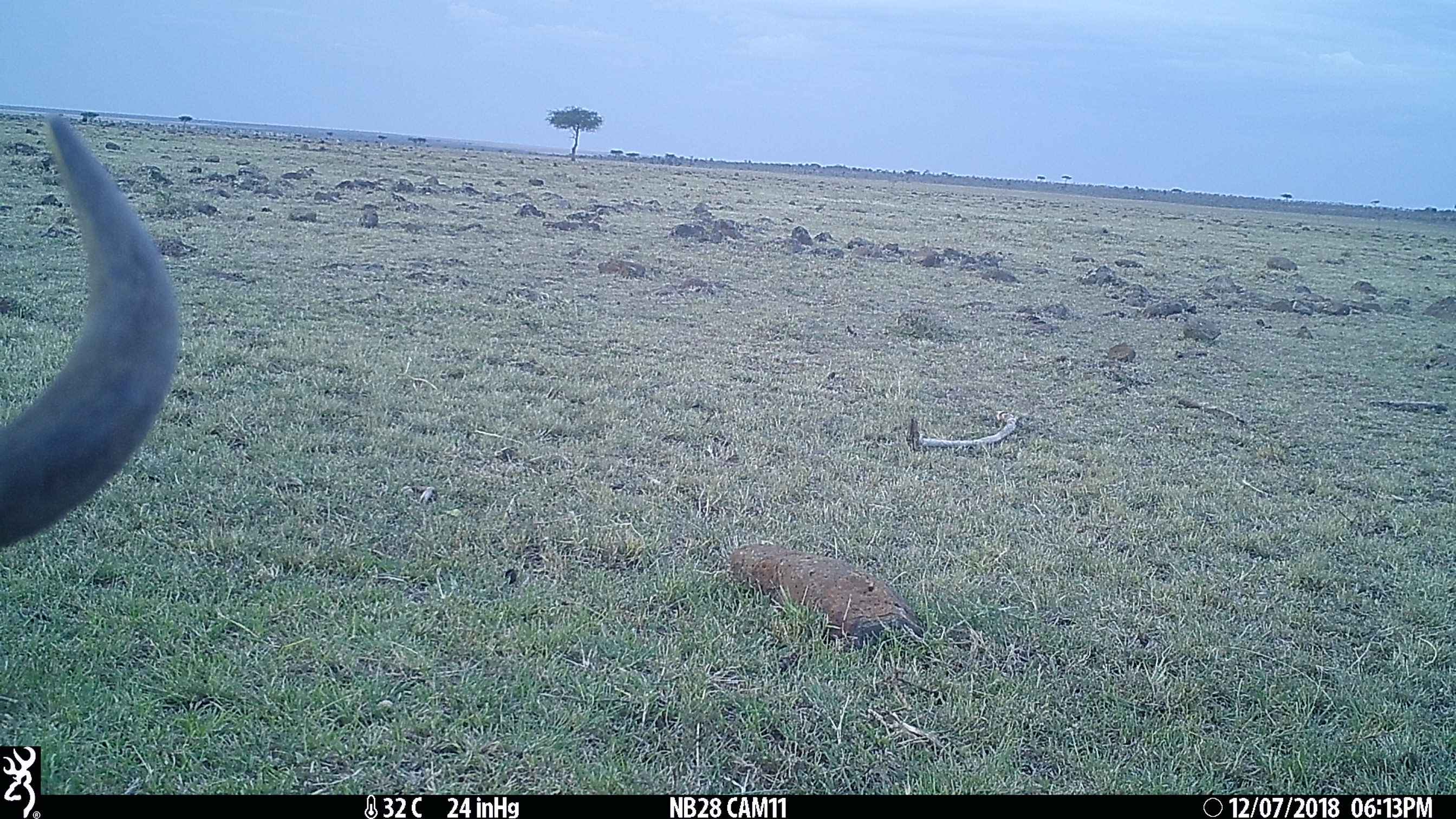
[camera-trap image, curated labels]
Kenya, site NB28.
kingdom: Animalia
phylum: Chordata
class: Mammalia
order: Artiodactyla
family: Bovidae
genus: Connochaetes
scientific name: Connochaetes taurinus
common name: blue wildebeest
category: wildebeest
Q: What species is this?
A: Wildebeest (blue wildebeest) (Connochaetes taurinus).